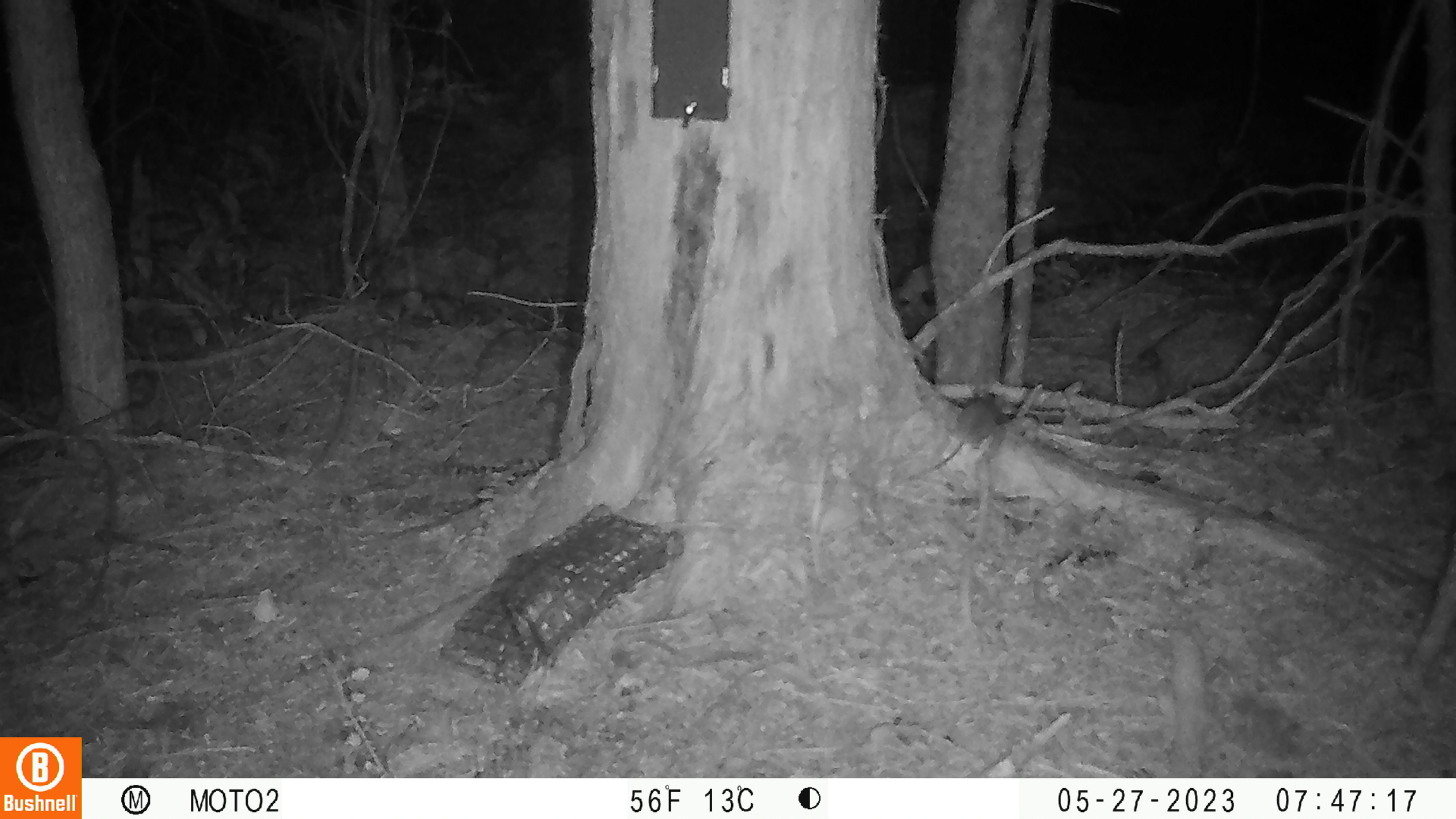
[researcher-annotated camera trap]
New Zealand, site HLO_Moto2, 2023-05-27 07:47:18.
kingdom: Animalia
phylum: Chordata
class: Mammalia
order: Rodentia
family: Muridae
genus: Mus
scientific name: Mus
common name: mouse